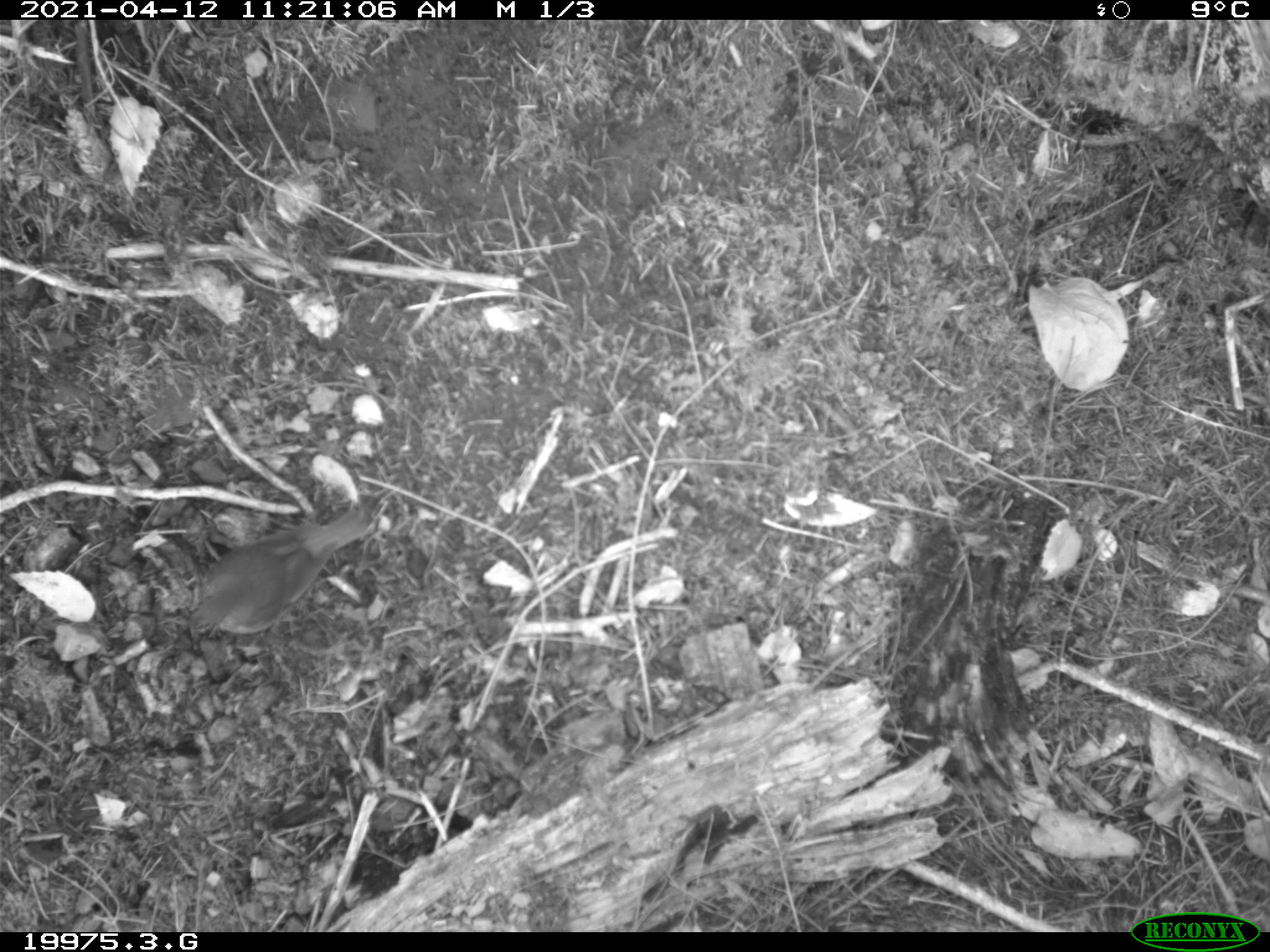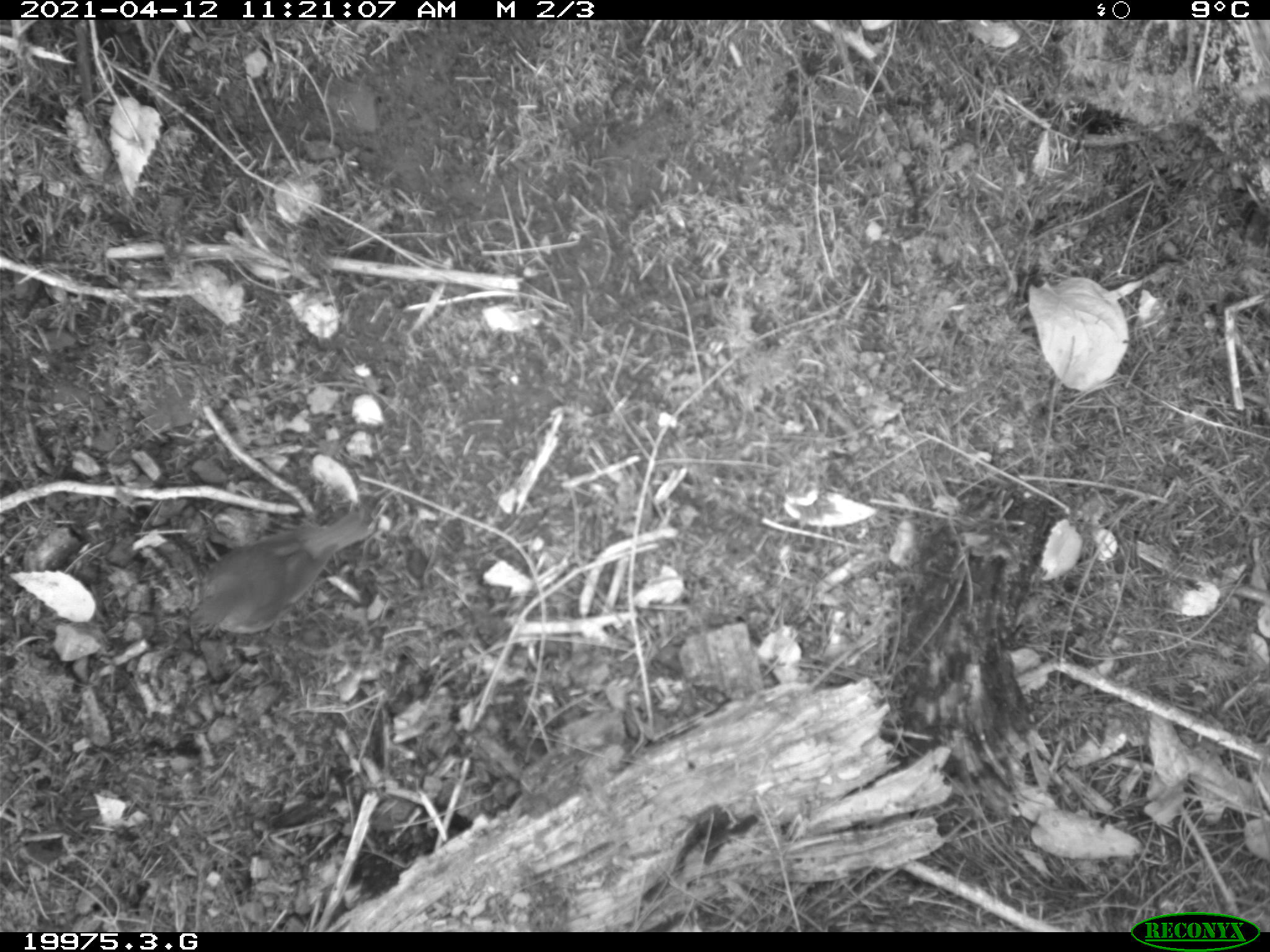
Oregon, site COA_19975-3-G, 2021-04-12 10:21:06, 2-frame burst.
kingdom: Animalia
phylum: Chordata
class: Aves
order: Passeriformes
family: Turdidae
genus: Catharus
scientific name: Catharus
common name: brown thrushes and nightingale-thrushes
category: catharus species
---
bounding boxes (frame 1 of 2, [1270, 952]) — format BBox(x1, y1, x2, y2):
catharus species: BBox(162, 498, 384, 656)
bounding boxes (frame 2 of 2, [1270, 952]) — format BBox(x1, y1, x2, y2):
catharus species: BBox(172, 496, 389, 649)